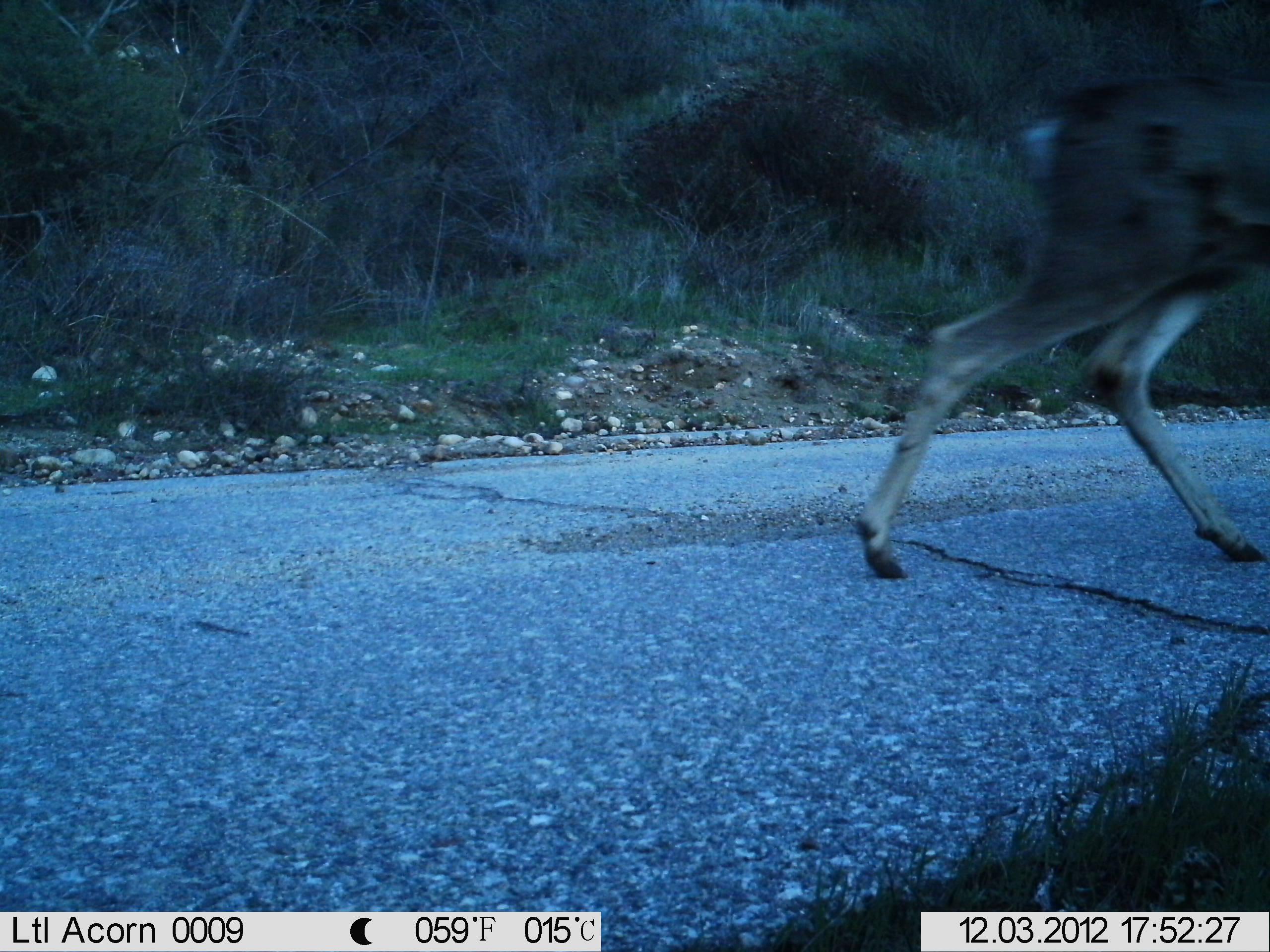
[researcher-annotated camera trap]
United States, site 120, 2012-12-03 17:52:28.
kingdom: Animalia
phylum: Chordata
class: Mammalia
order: Artiodactyla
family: Cervidae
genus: Odocoileus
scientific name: Odocoileus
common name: deer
Deer (Odocoileus).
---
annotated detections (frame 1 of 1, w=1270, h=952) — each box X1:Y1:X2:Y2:
deer: 813:75:1264:603